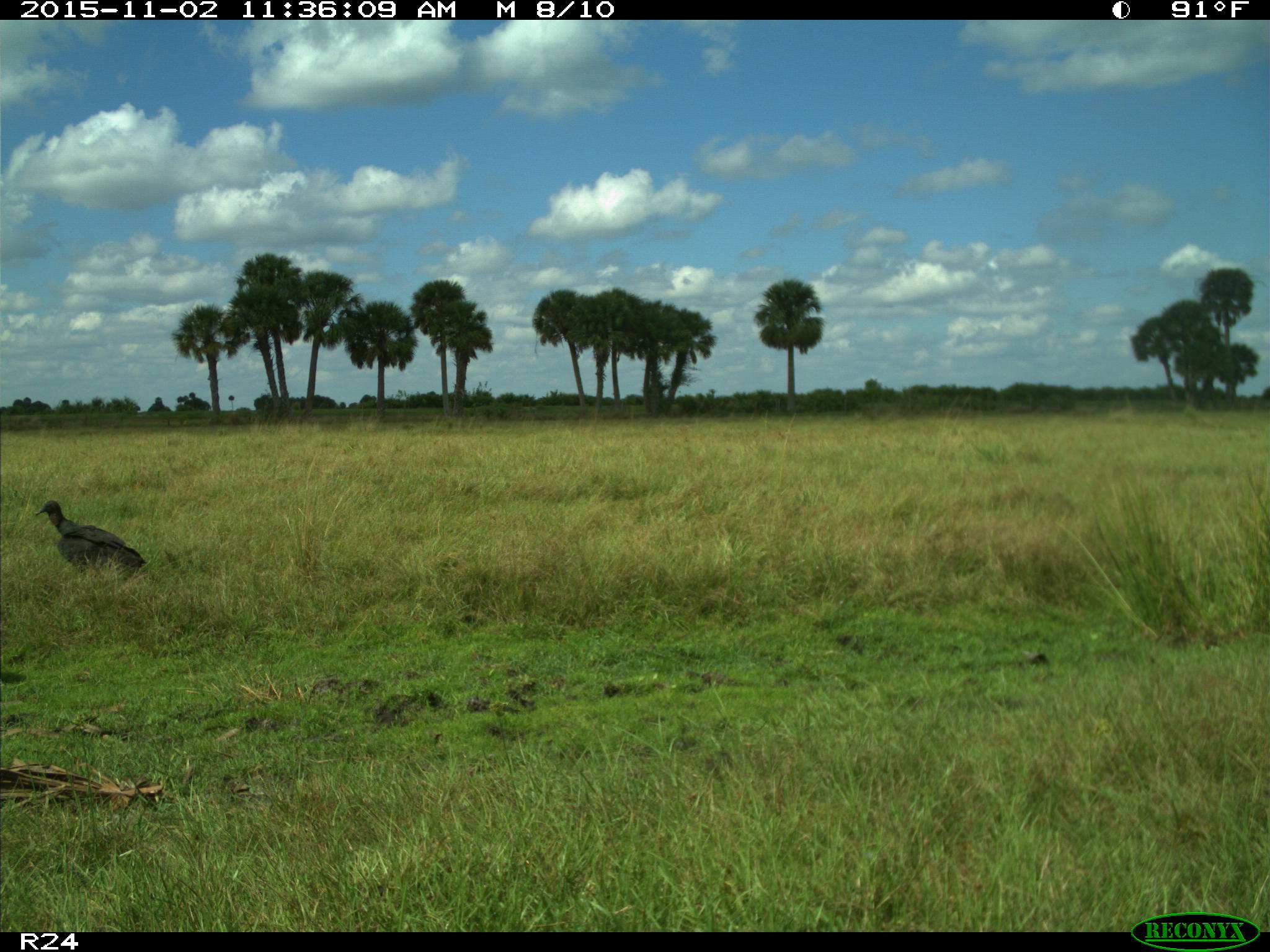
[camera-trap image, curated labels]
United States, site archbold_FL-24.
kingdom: Animalia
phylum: Chordata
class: Aves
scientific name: Aves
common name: birds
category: unidentified bird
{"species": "unidentified bird (birds) (Aves)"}